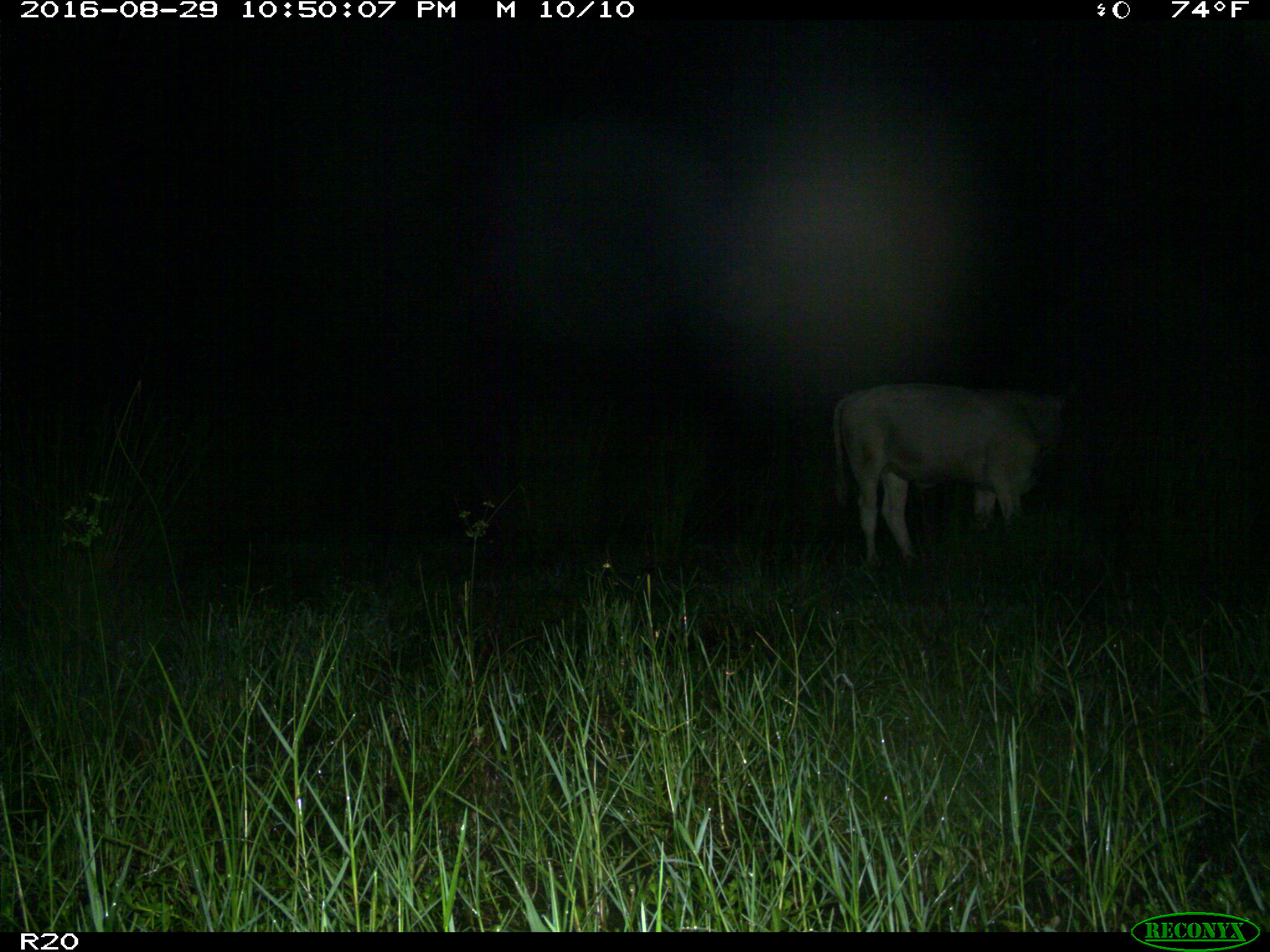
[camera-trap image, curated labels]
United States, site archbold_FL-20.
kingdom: Animalia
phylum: Chordata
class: Mammalia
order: Artiodactyla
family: Bovidae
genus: Bos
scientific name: Bos taurus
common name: domestic cow